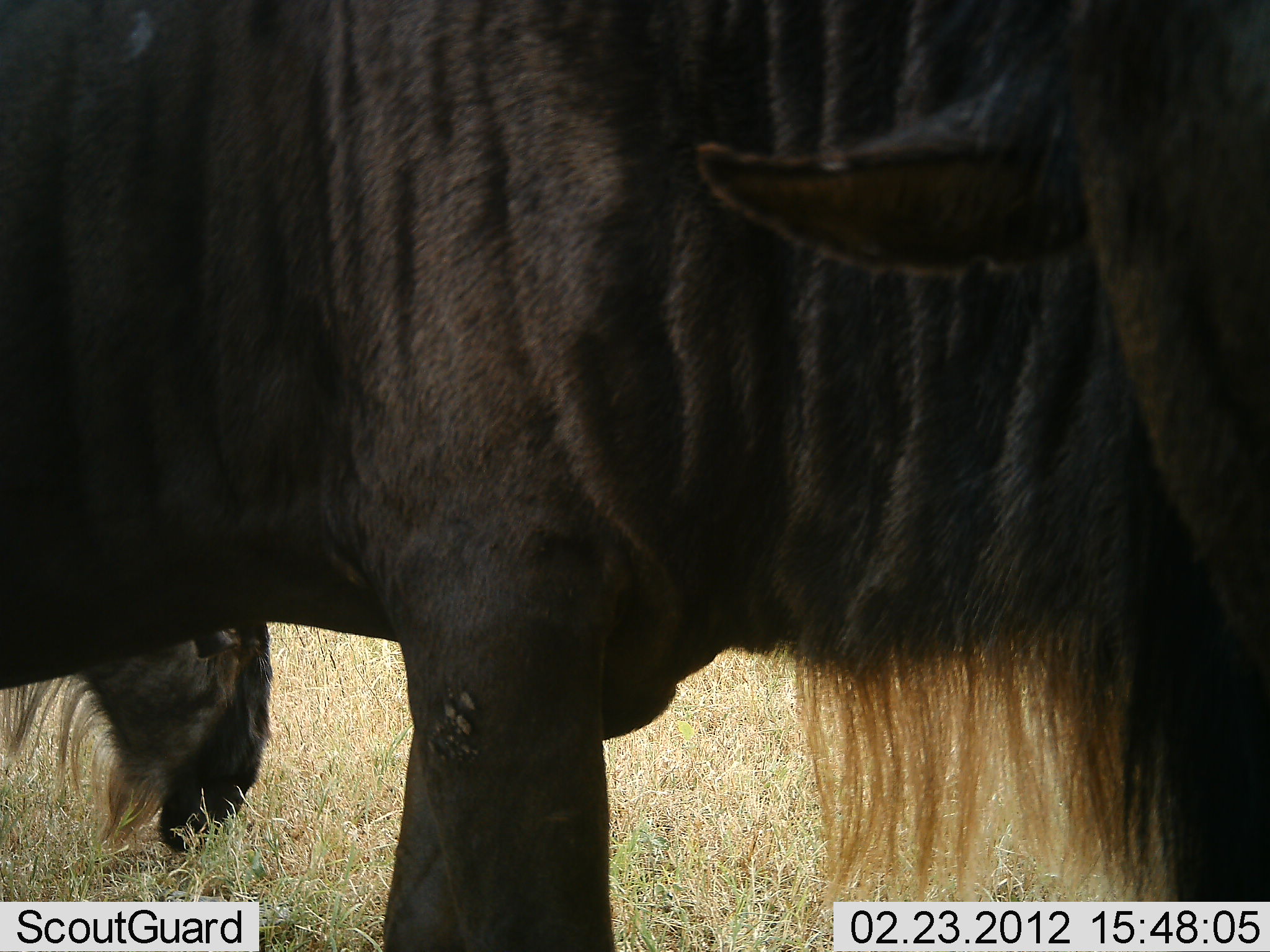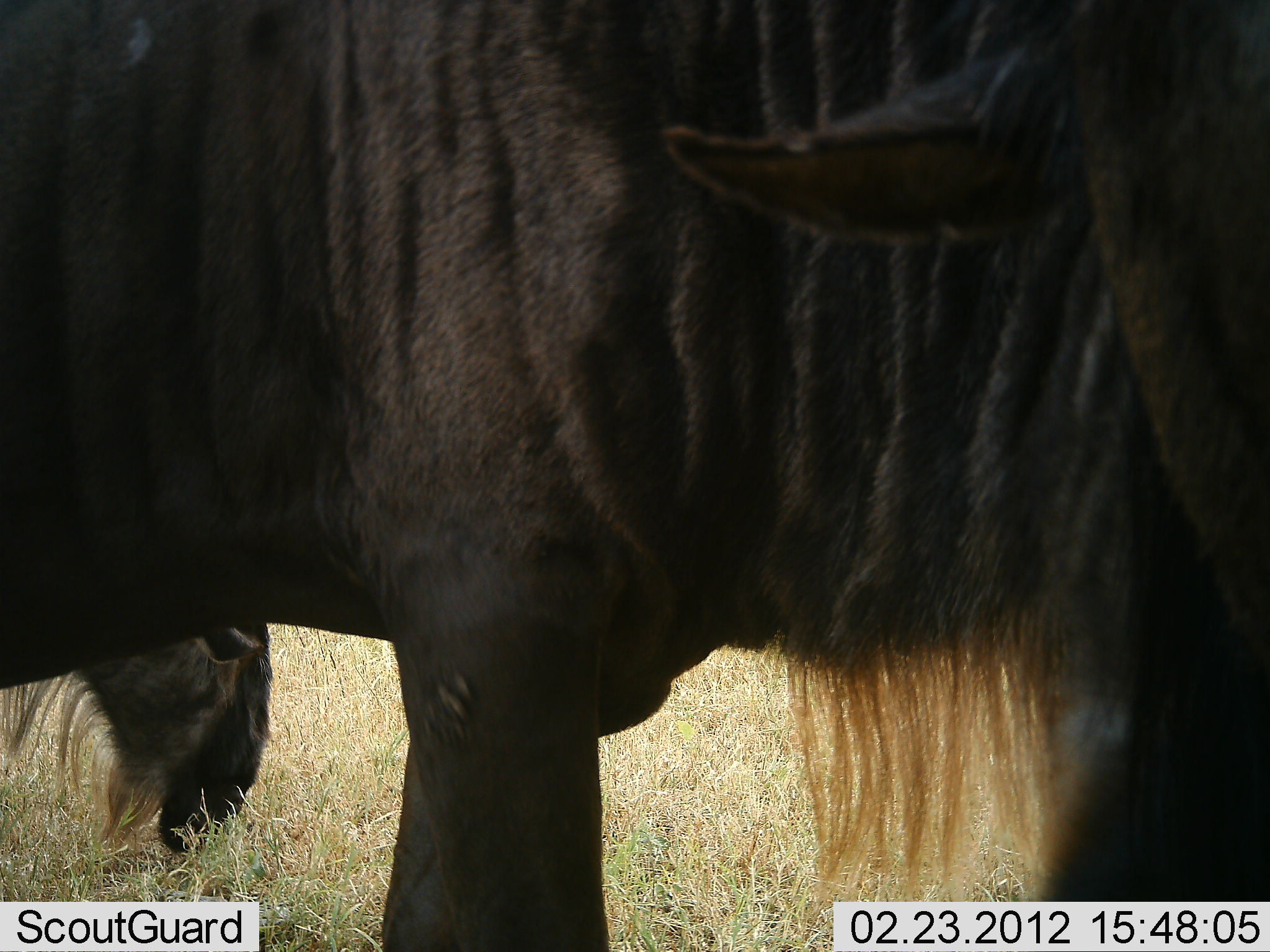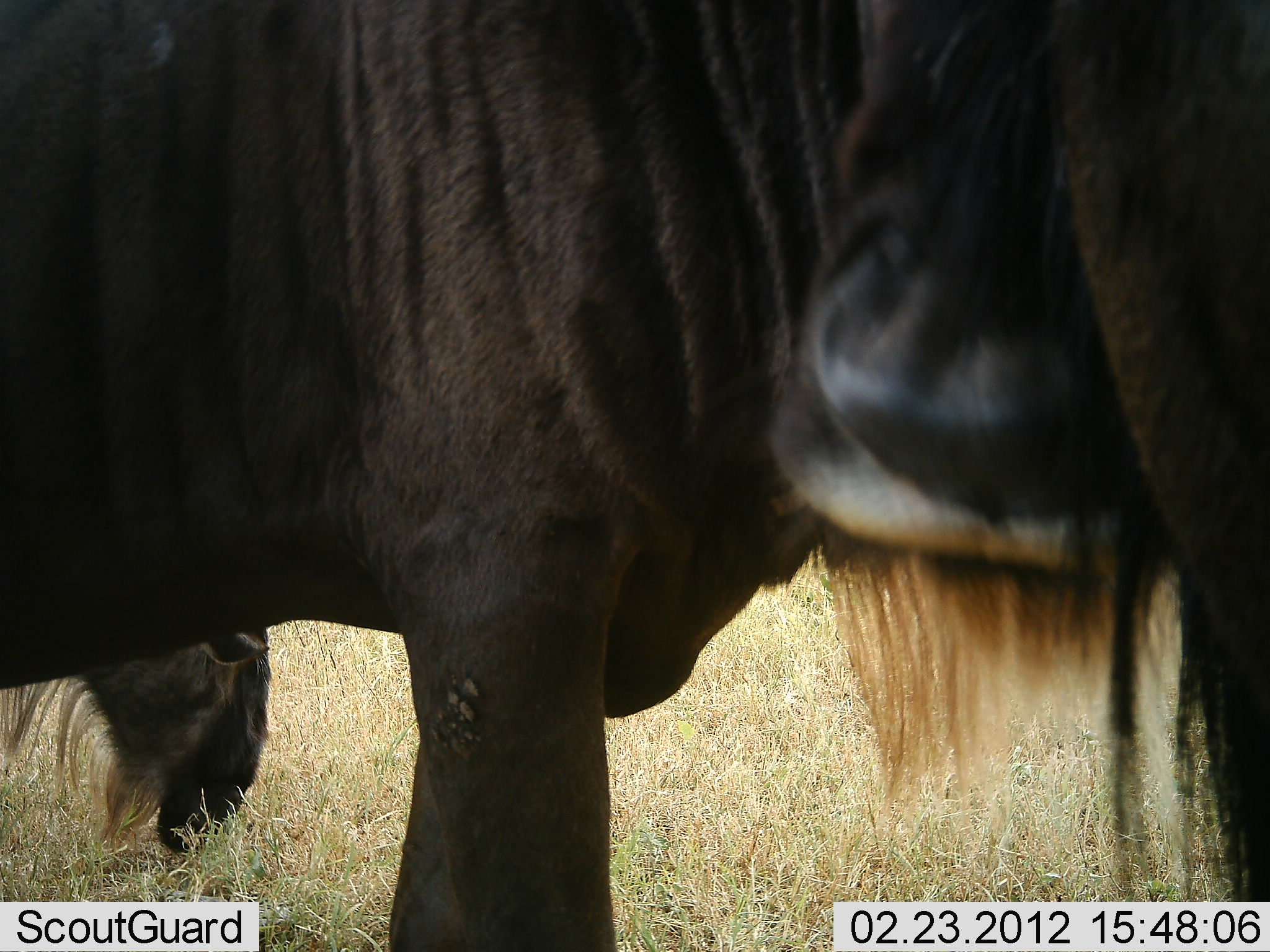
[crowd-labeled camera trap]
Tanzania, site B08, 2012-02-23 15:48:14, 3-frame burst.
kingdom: Animalia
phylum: Chordata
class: Mammalia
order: Artiodactyla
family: Bovidae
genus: Connochaetes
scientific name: Connochaetes taurinus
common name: blue wildebeest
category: wildebeest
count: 2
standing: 71%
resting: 0%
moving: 4%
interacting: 4%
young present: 4%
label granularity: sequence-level